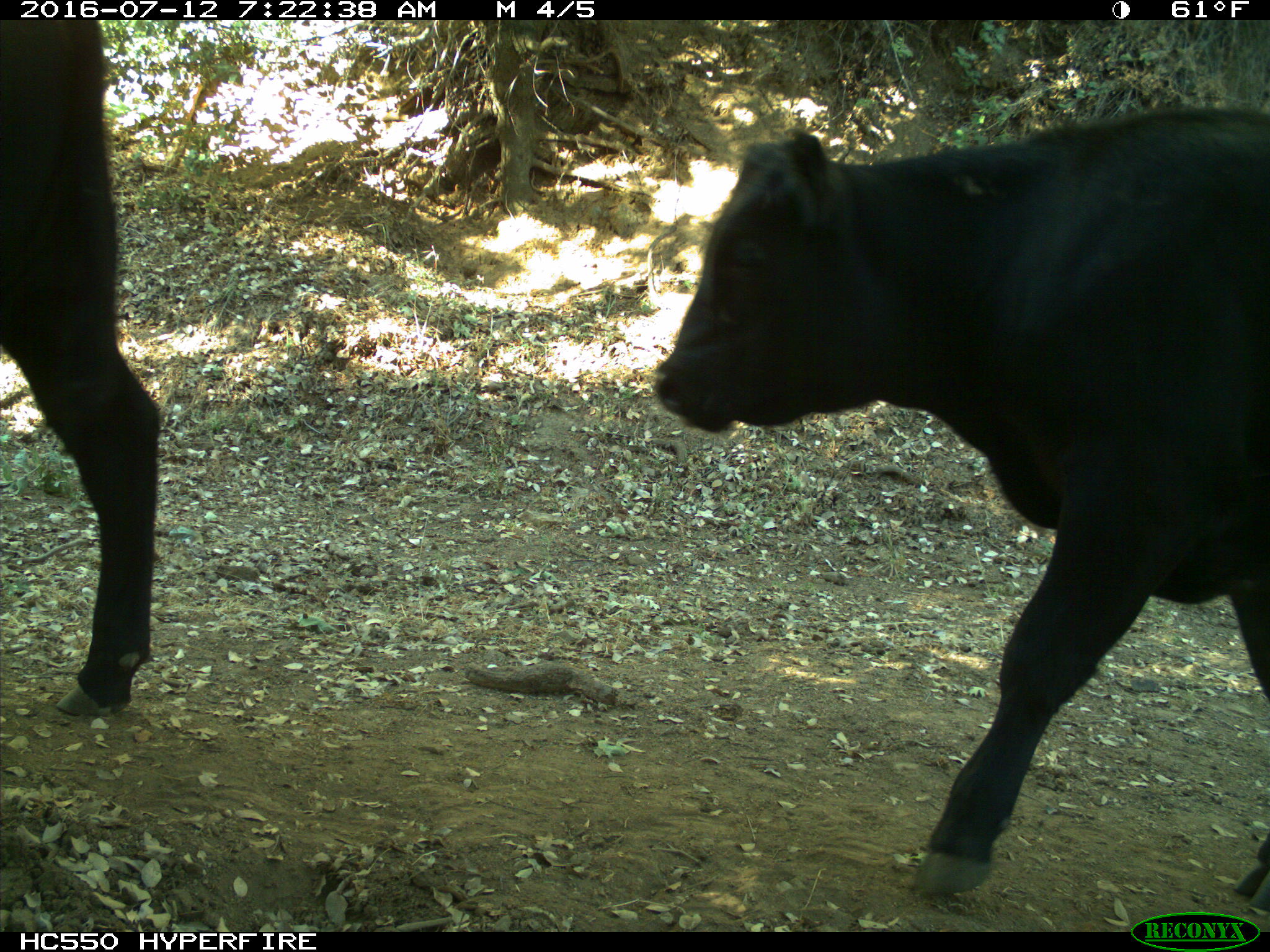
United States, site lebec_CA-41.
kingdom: Animalia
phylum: Chordata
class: Mammalia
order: Artiodactyla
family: Bovidae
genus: Bos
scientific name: Bos taurus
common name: domestic cow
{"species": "Bos taurus (domestic cow)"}